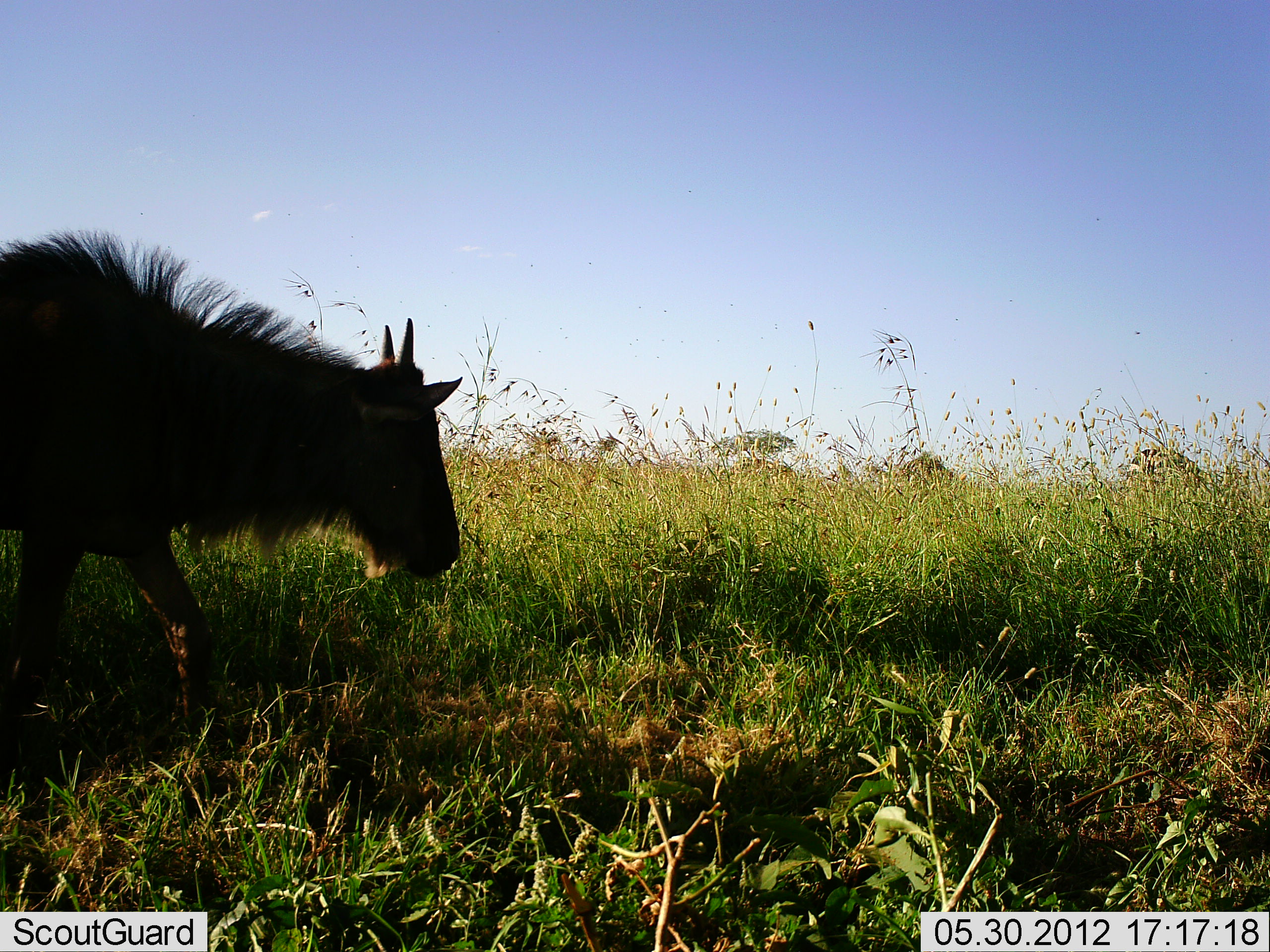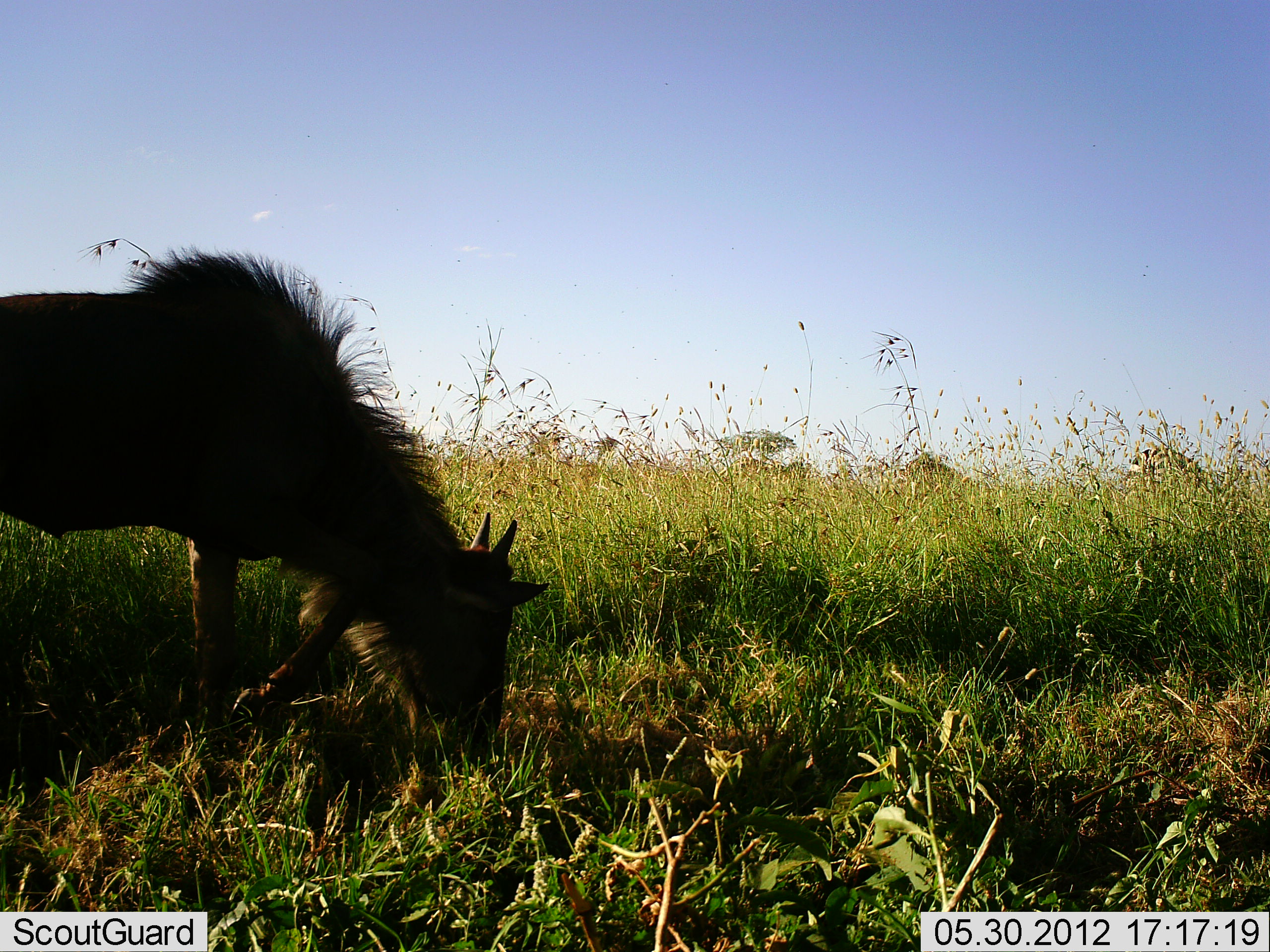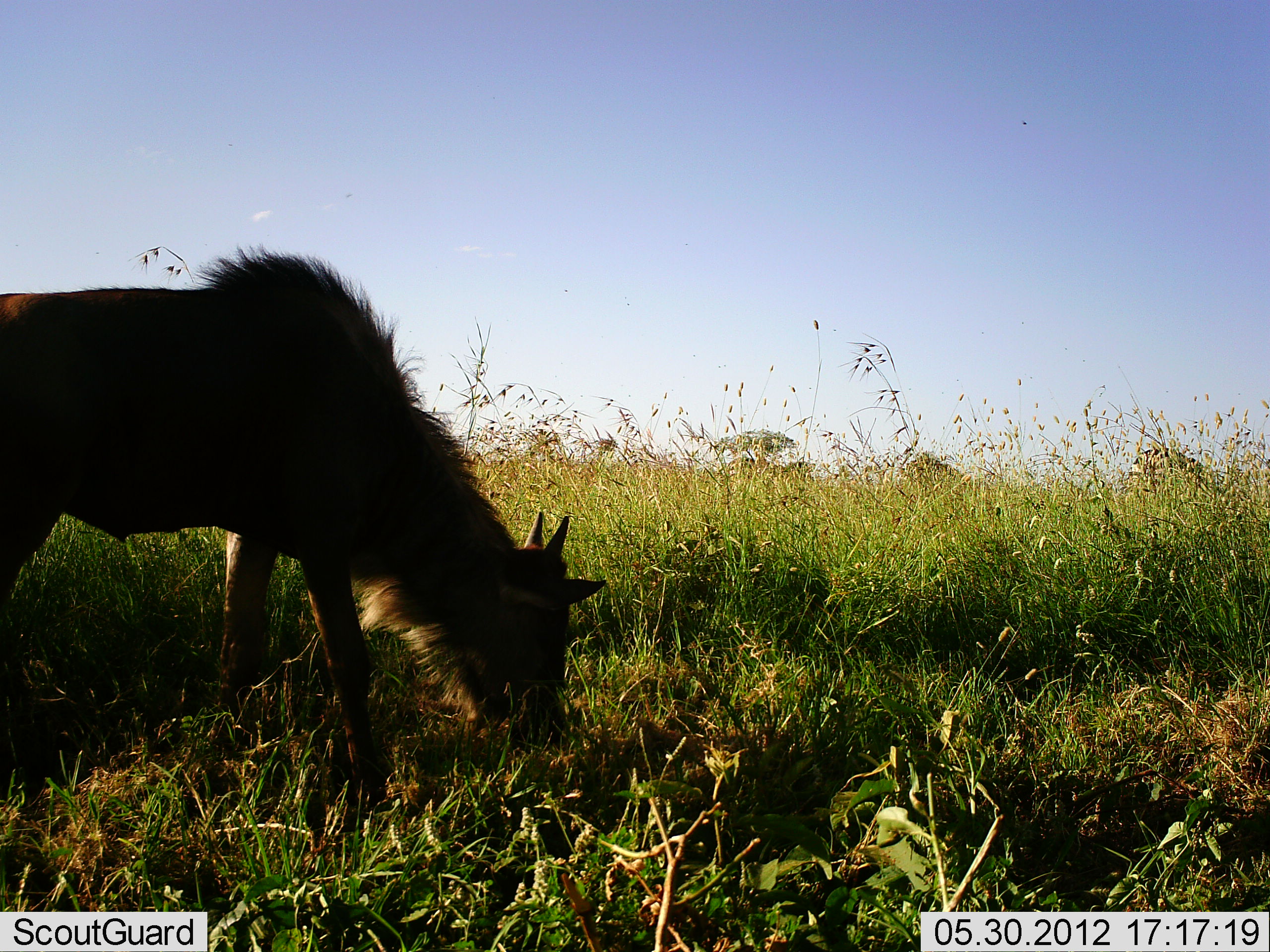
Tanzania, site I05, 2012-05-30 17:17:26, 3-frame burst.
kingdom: Animalia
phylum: Chordata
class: Mammalia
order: Artiodactyla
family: Bovidae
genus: Connochaetes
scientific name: Connochaetes taurinus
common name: blue wildebeest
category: wildebeest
Wildebeest (blue wildebeest) (Connochaetes taurinus), count 1. Behavior (volunteer vote fractions): standing 40%, resting 0%, moving 40%, interacting 0%. Young present (vote fraction): 30%. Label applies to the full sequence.